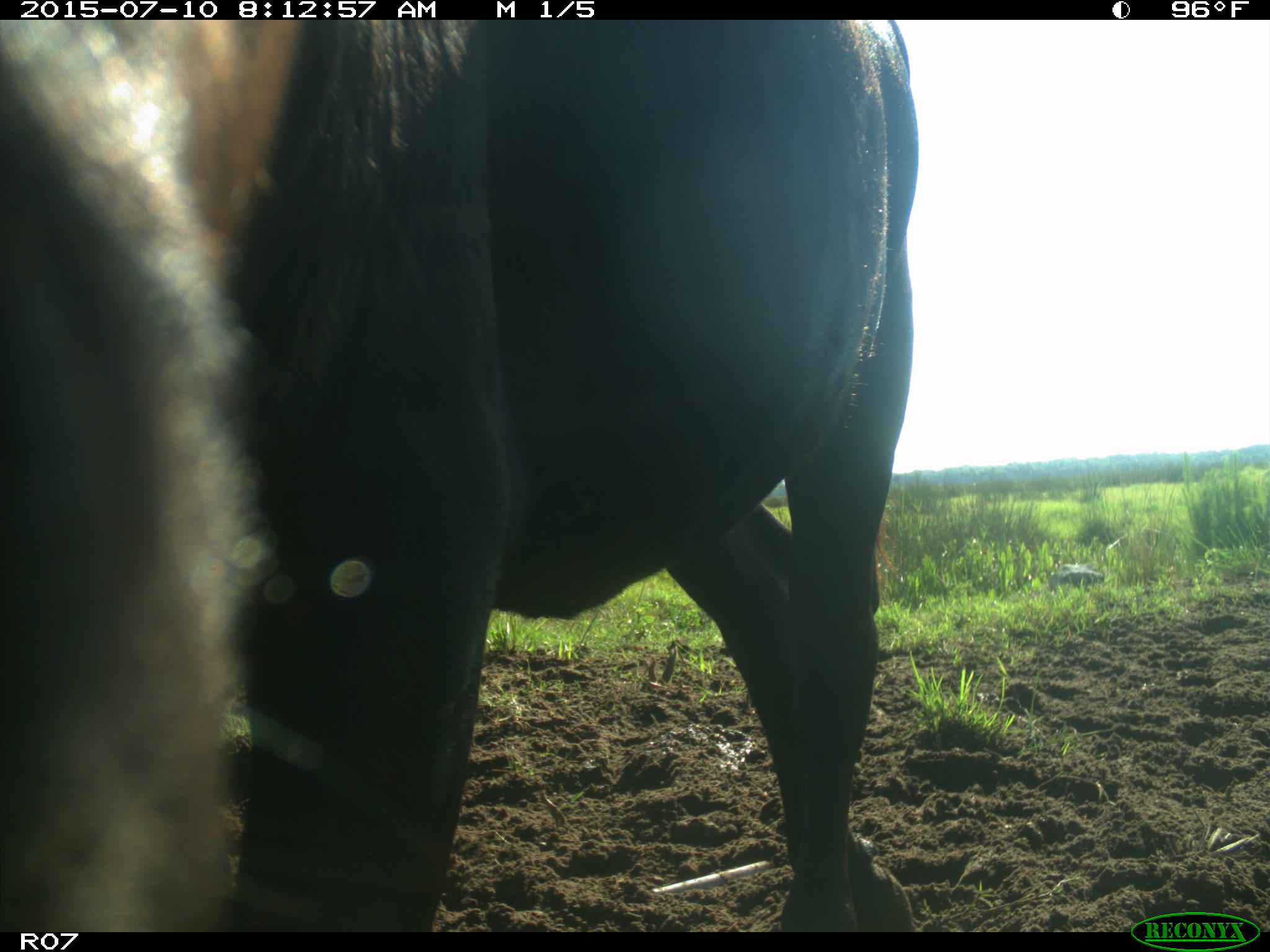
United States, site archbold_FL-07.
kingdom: Animalia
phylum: Chordata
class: Mammalia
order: Artiodactyla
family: Bovidae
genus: Bos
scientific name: Bos taurus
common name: domestic cow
Bos taurus (domestic cow).